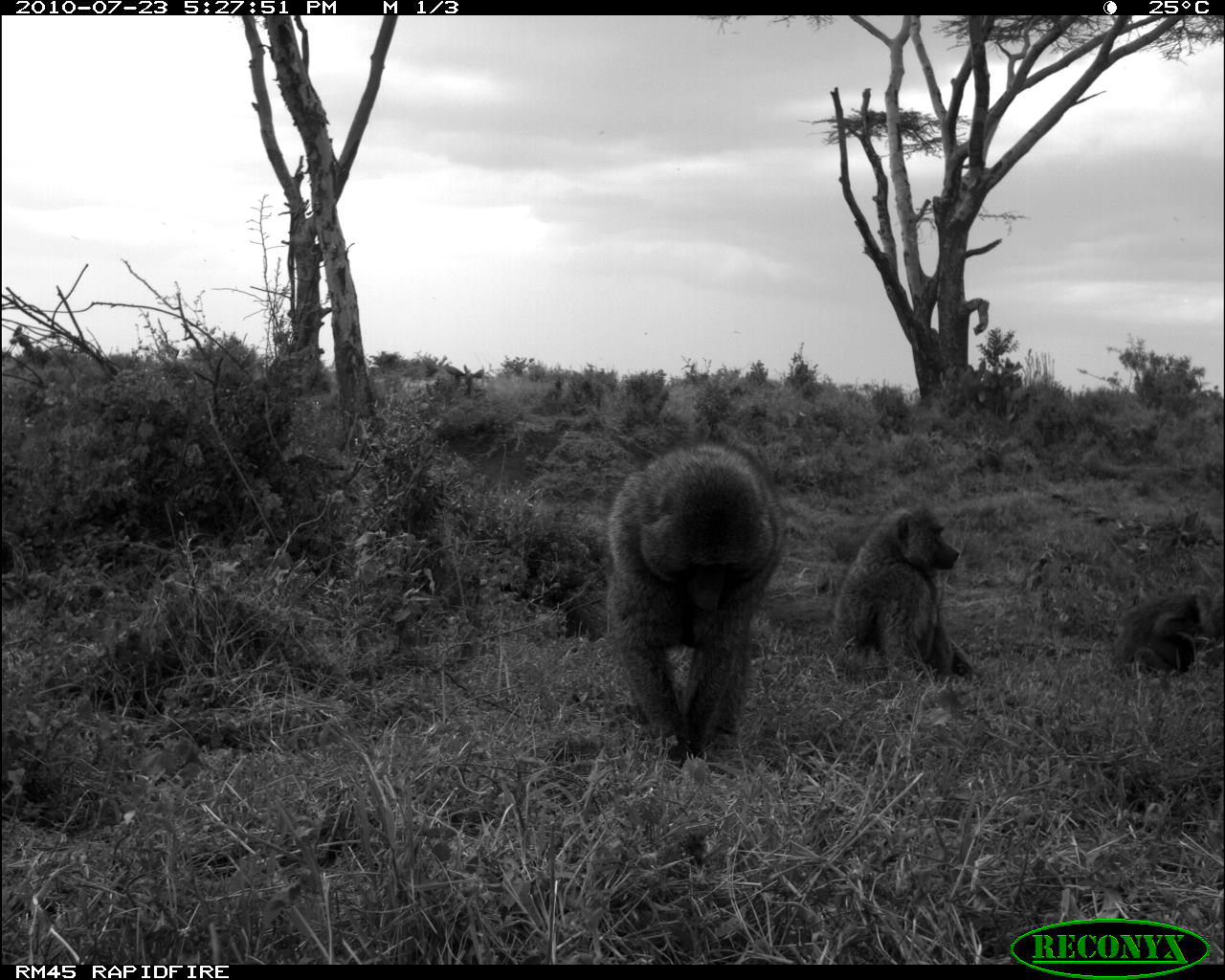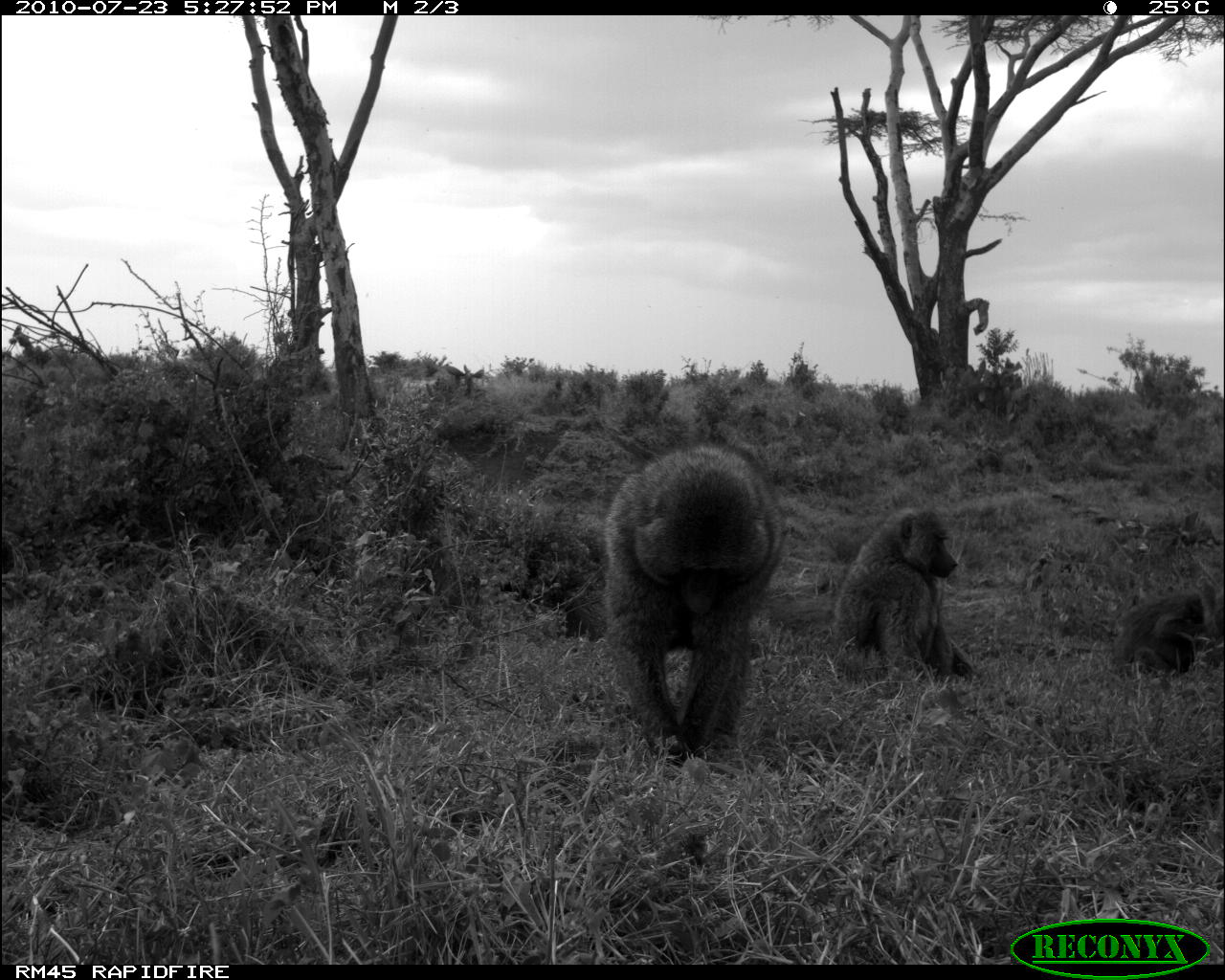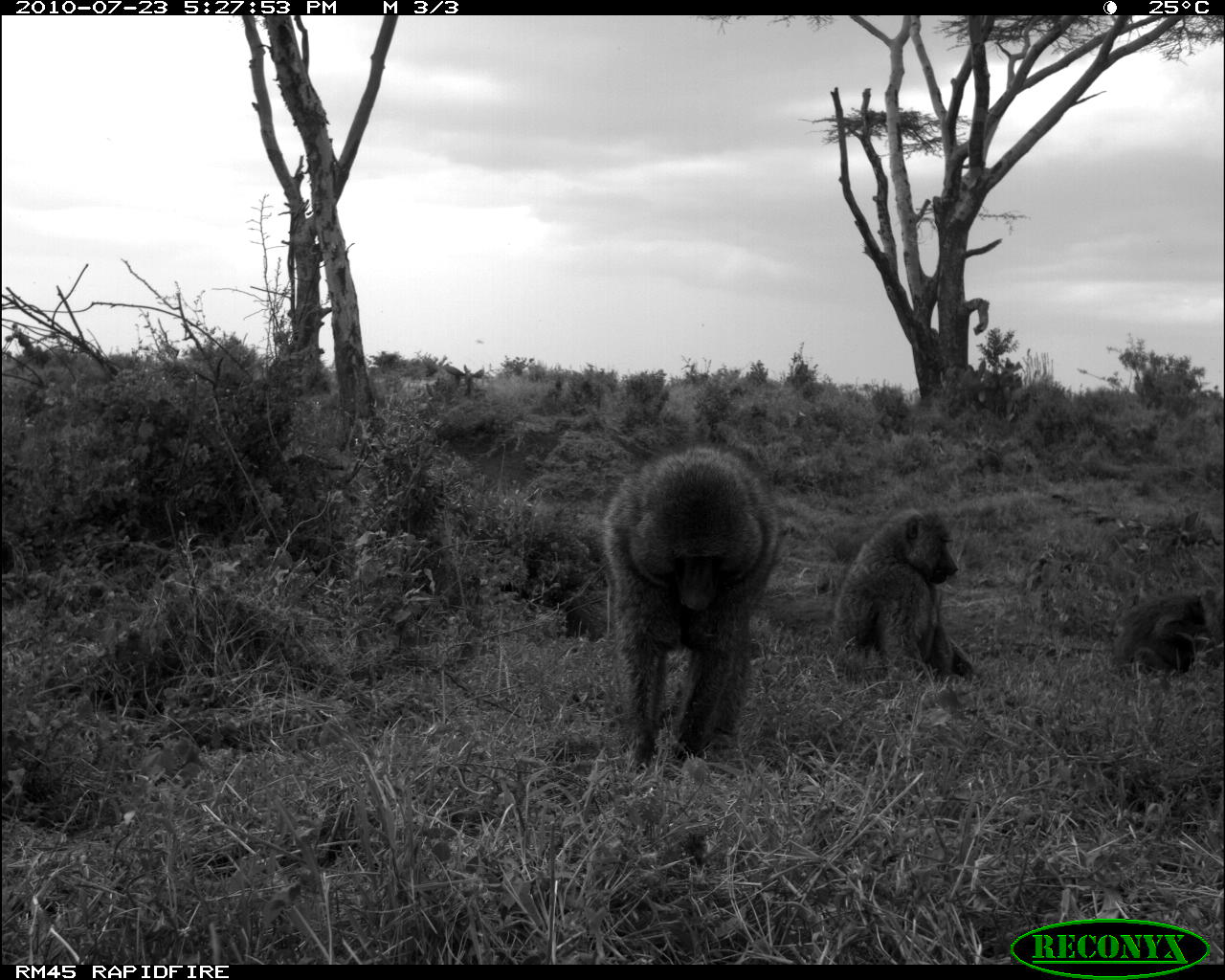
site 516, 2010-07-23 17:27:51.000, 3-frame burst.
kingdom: Animalia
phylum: Chordata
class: Mammalia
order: Primates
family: Cercopithecidae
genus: Papio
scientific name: Papio anubis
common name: olive baboon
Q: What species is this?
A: Papio anubis (olive baboon).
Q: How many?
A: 4.